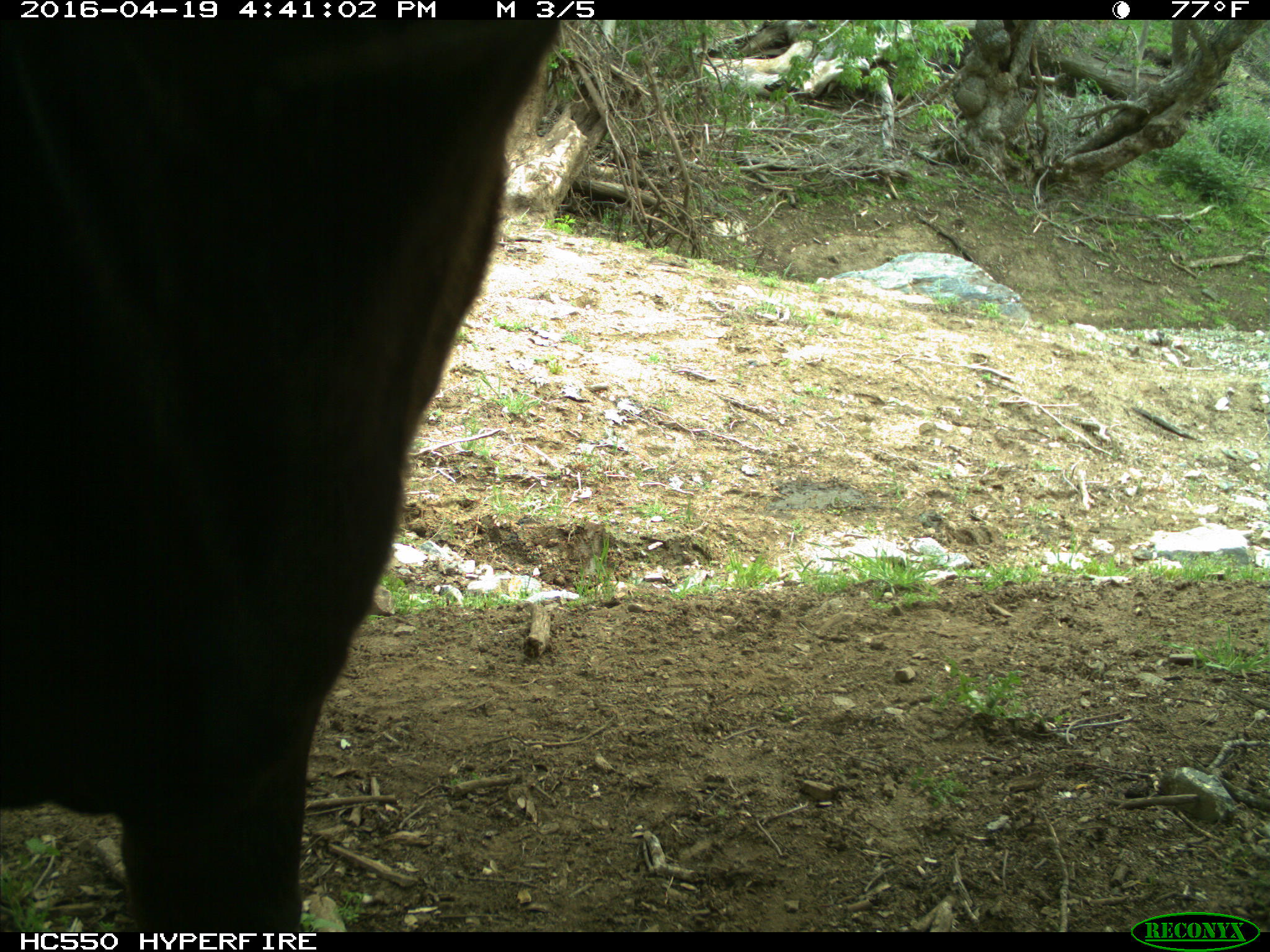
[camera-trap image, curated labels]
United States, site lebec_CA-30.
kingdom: Animalia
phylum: Chordata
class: Mammalia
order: Artiodactyla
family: Bovidae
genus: Bos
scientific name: Bos taurus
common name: domestic cow